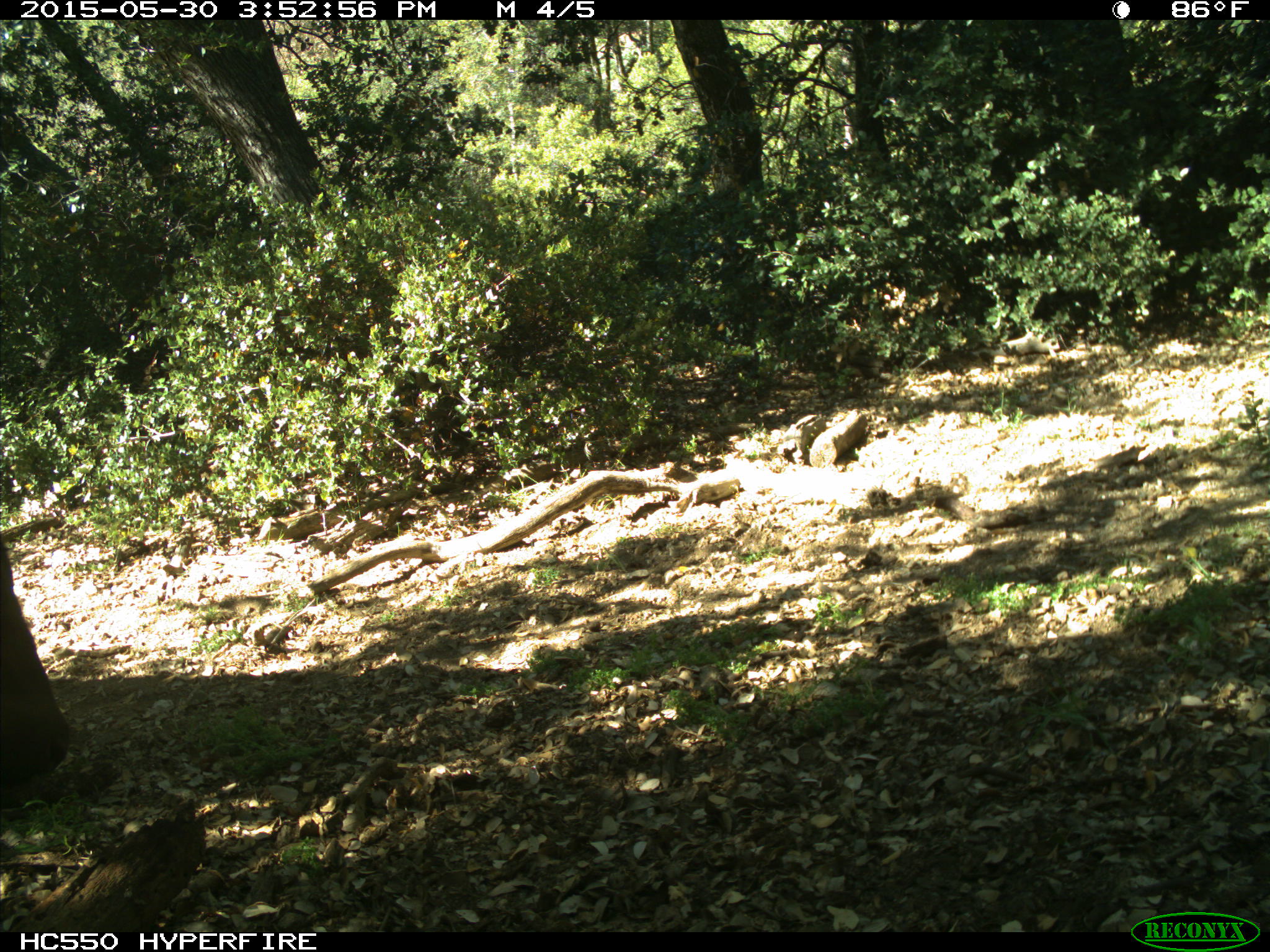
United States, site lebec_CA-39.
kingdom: Animalia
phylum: Chordata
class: Mammalia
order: Artiodactyla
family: Bovidae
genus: Bos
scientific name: Bos taurus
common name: domestic cow